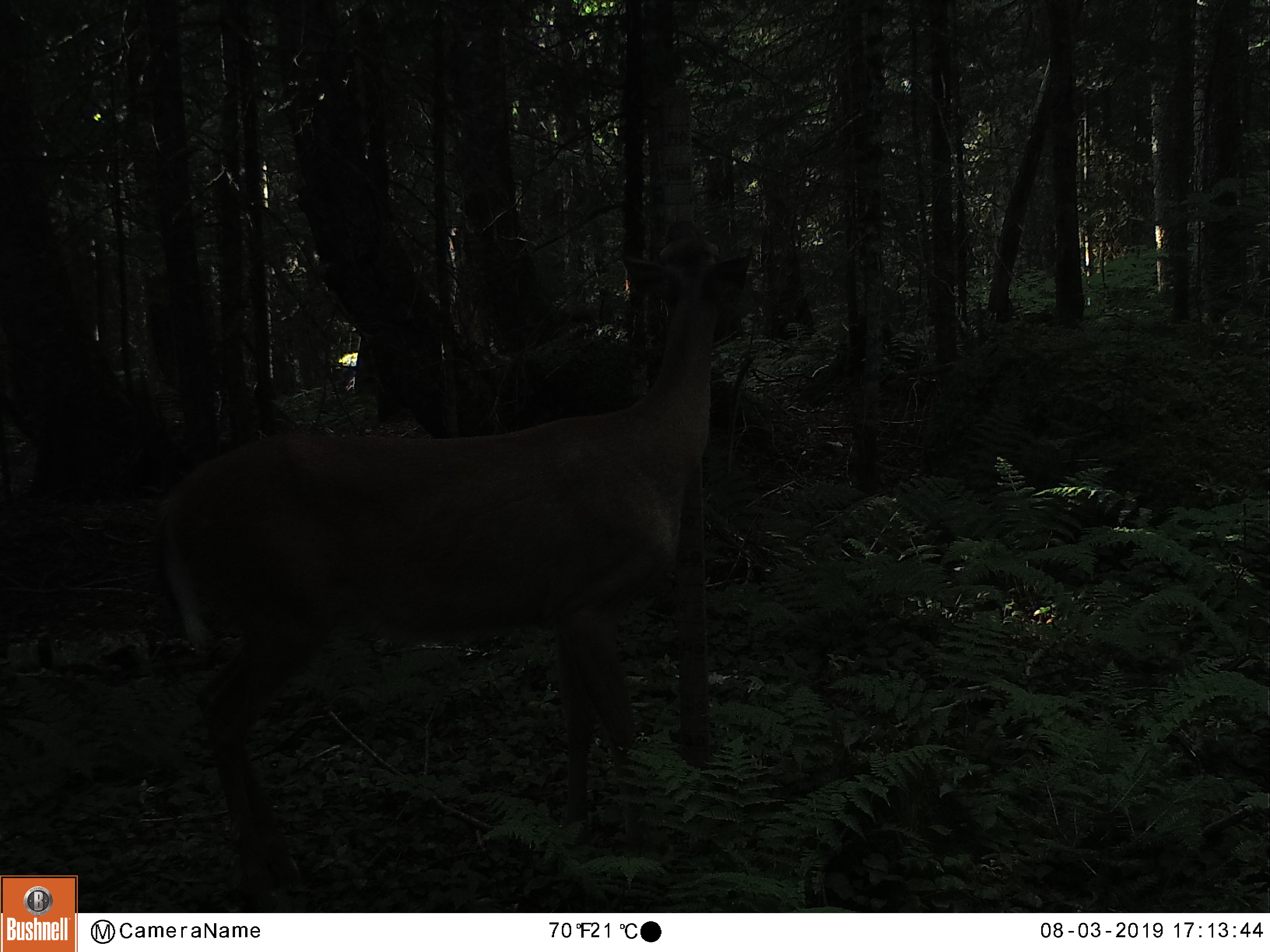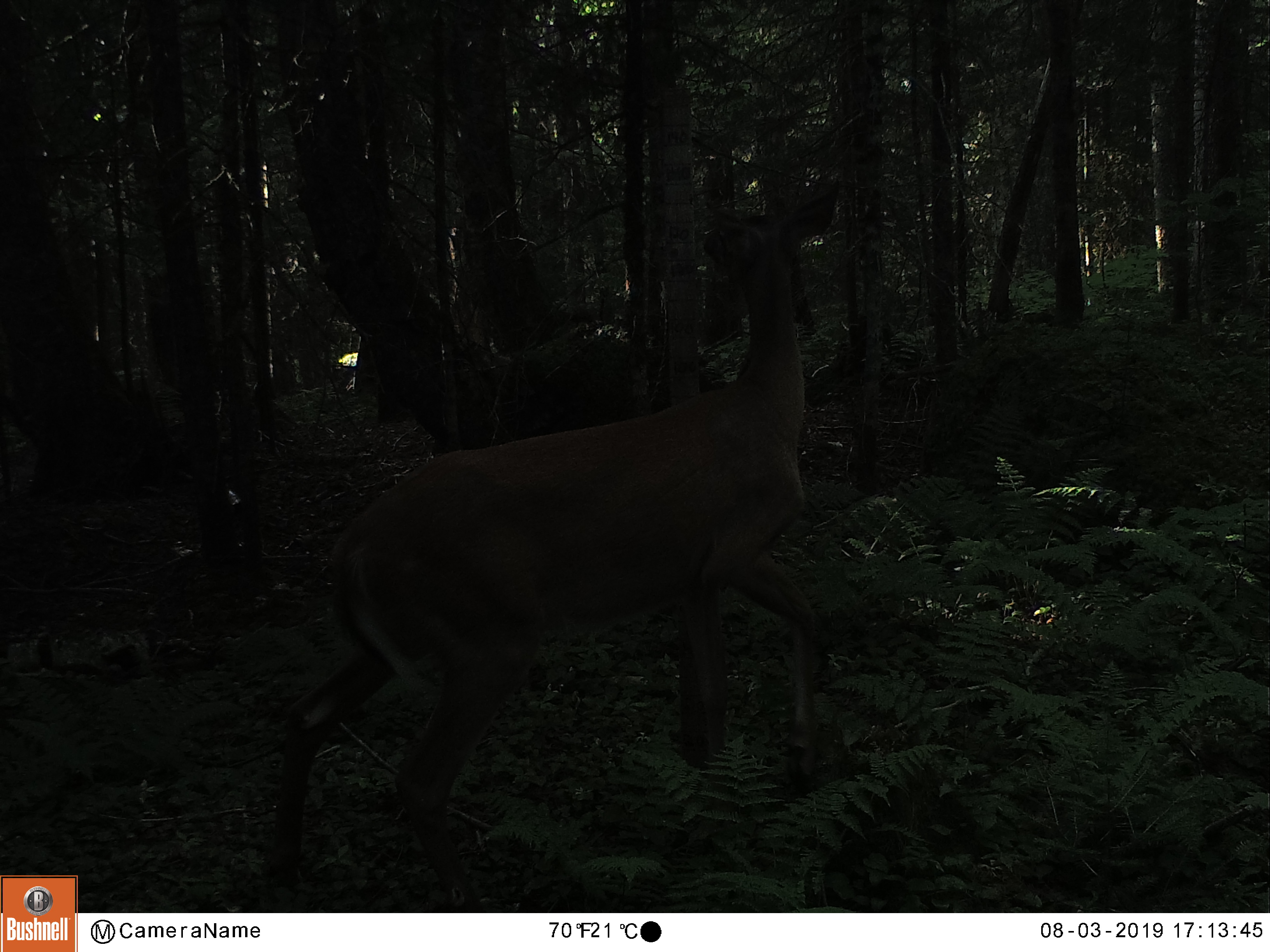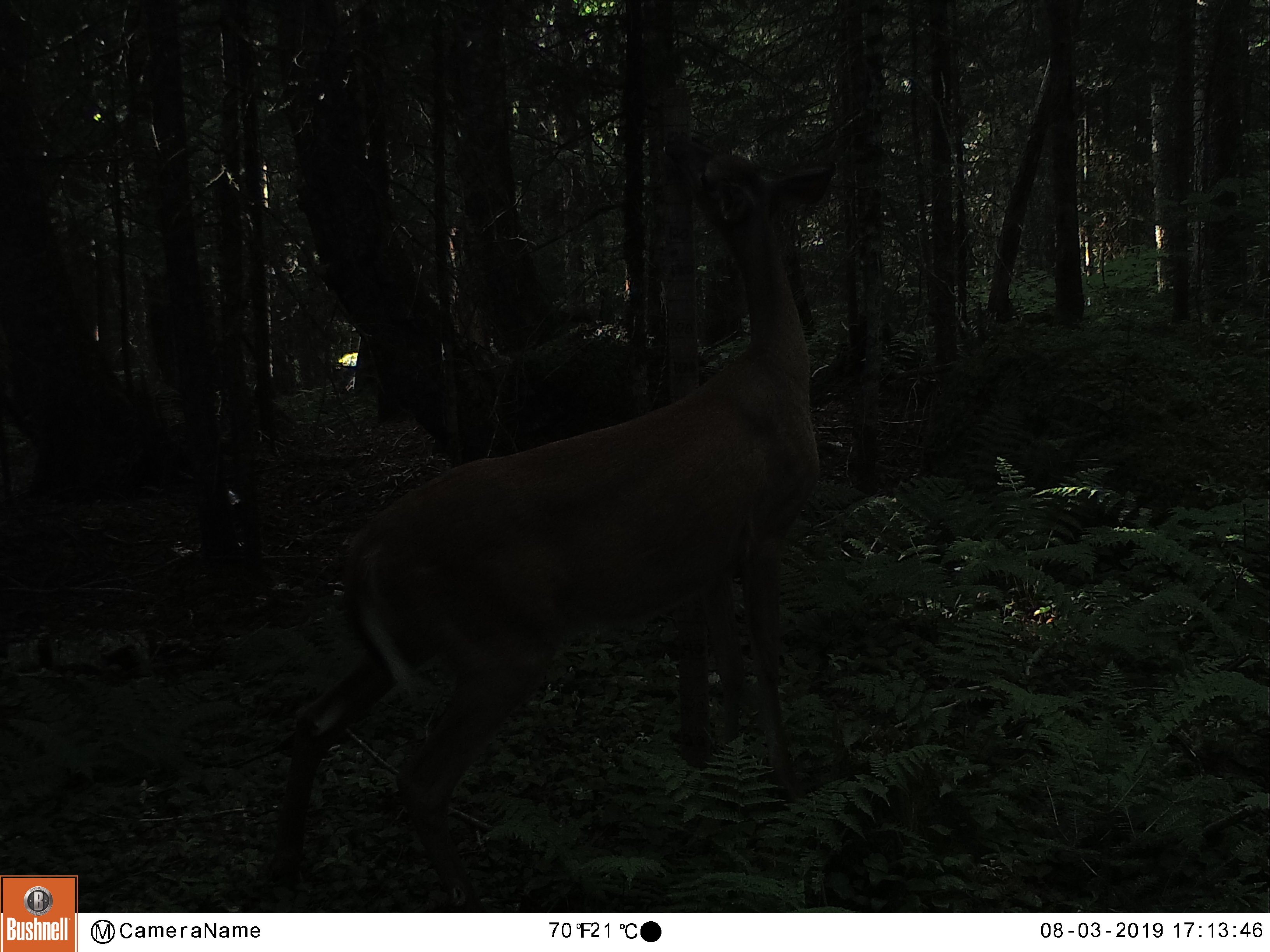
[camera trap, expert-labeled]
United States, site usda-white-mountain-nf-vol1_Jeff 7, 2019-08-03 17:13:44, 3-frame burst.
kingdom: Animalia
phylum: Chordata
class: Mammalia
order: Artiodactyla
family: Cervidae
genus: Odocoileus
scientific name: Odocoileus virginianus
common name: white-tailed deer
White-tailed deer (Odocoileus virginianus).